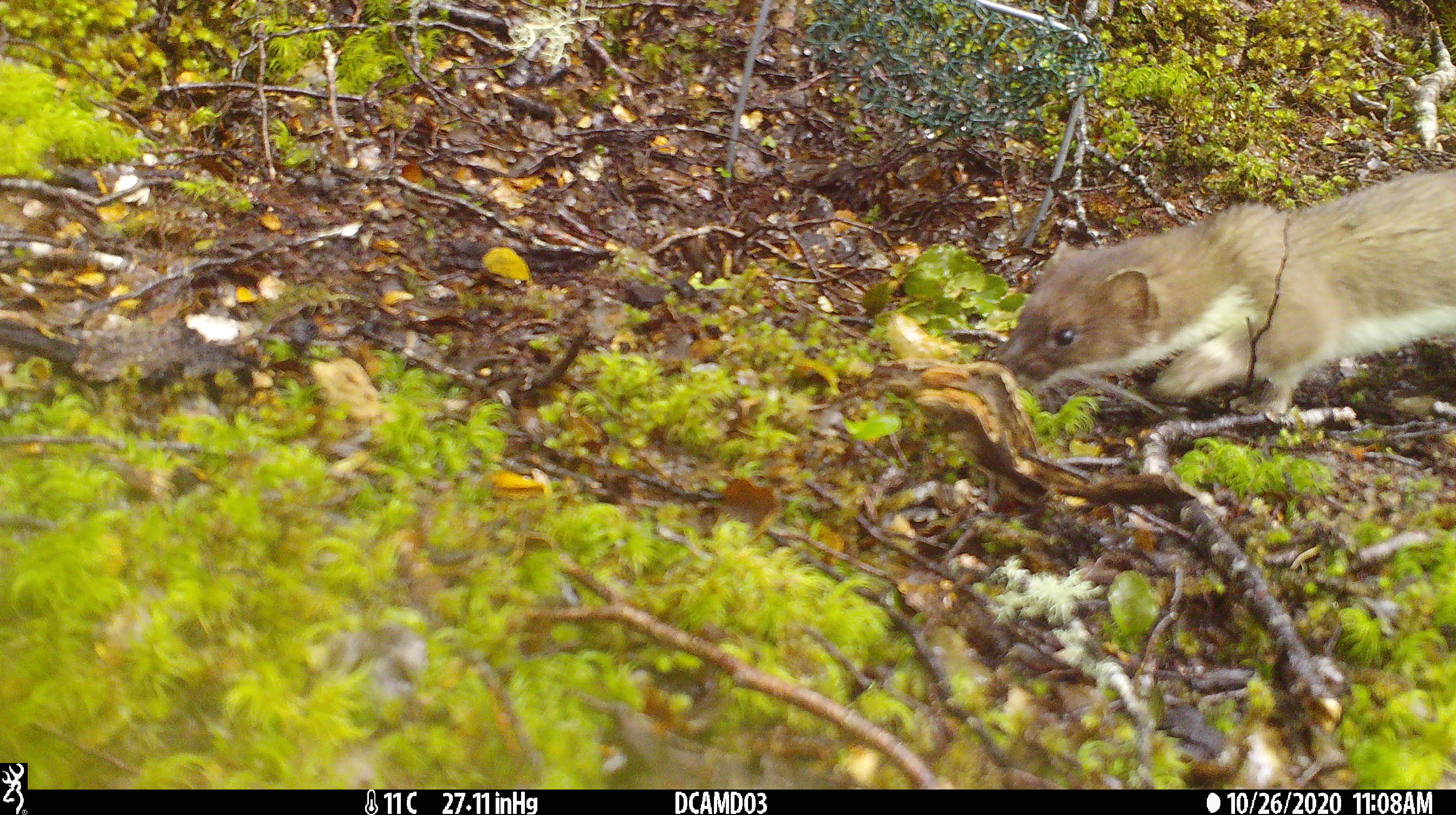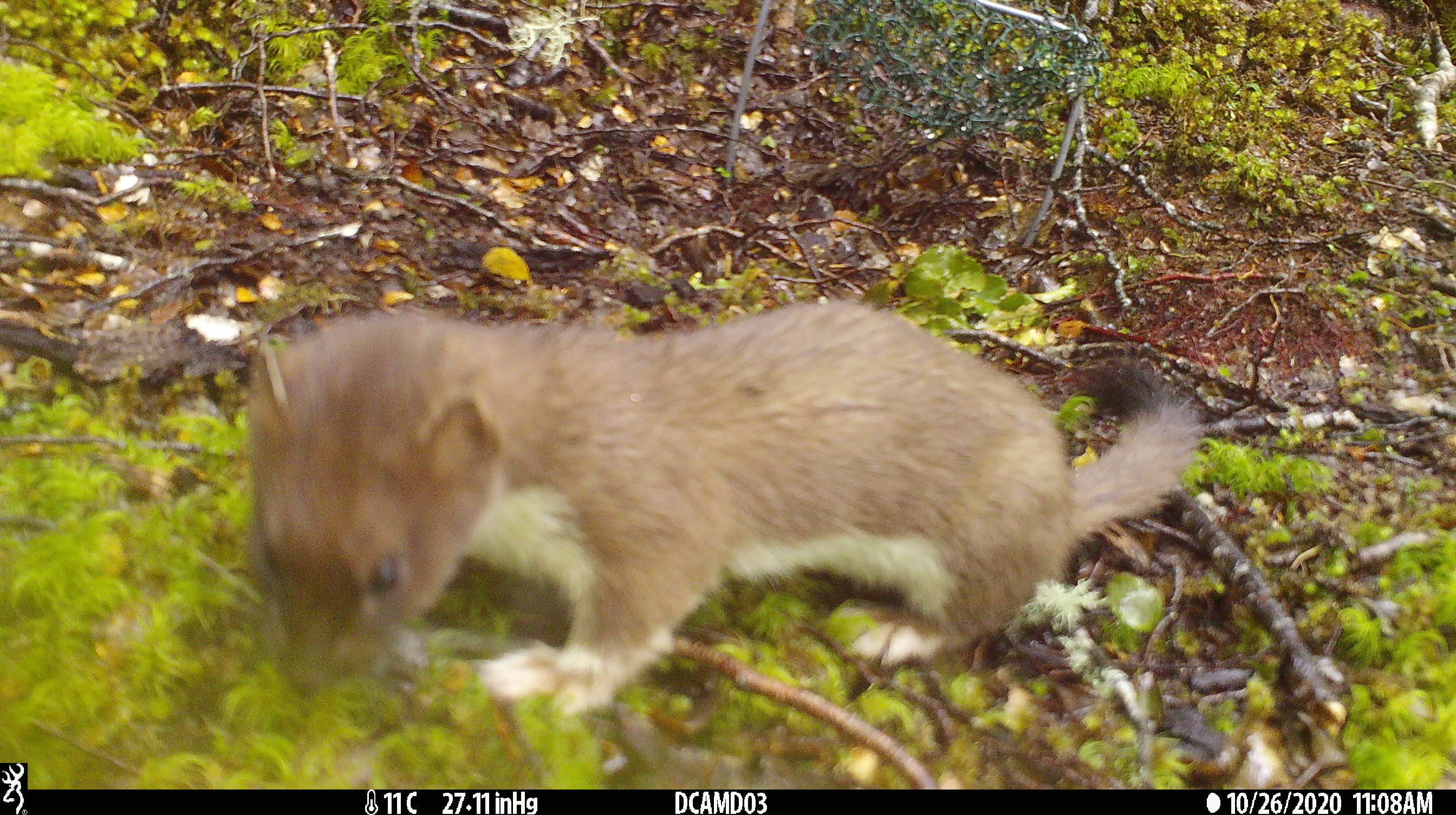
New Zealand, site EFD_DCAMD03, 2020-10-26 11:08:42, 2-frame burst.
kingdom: Animalia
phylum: Chordata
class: Mammalia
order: Carnivora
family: Mustelidae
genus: Mustela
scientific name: Mustela erminea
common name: stoat